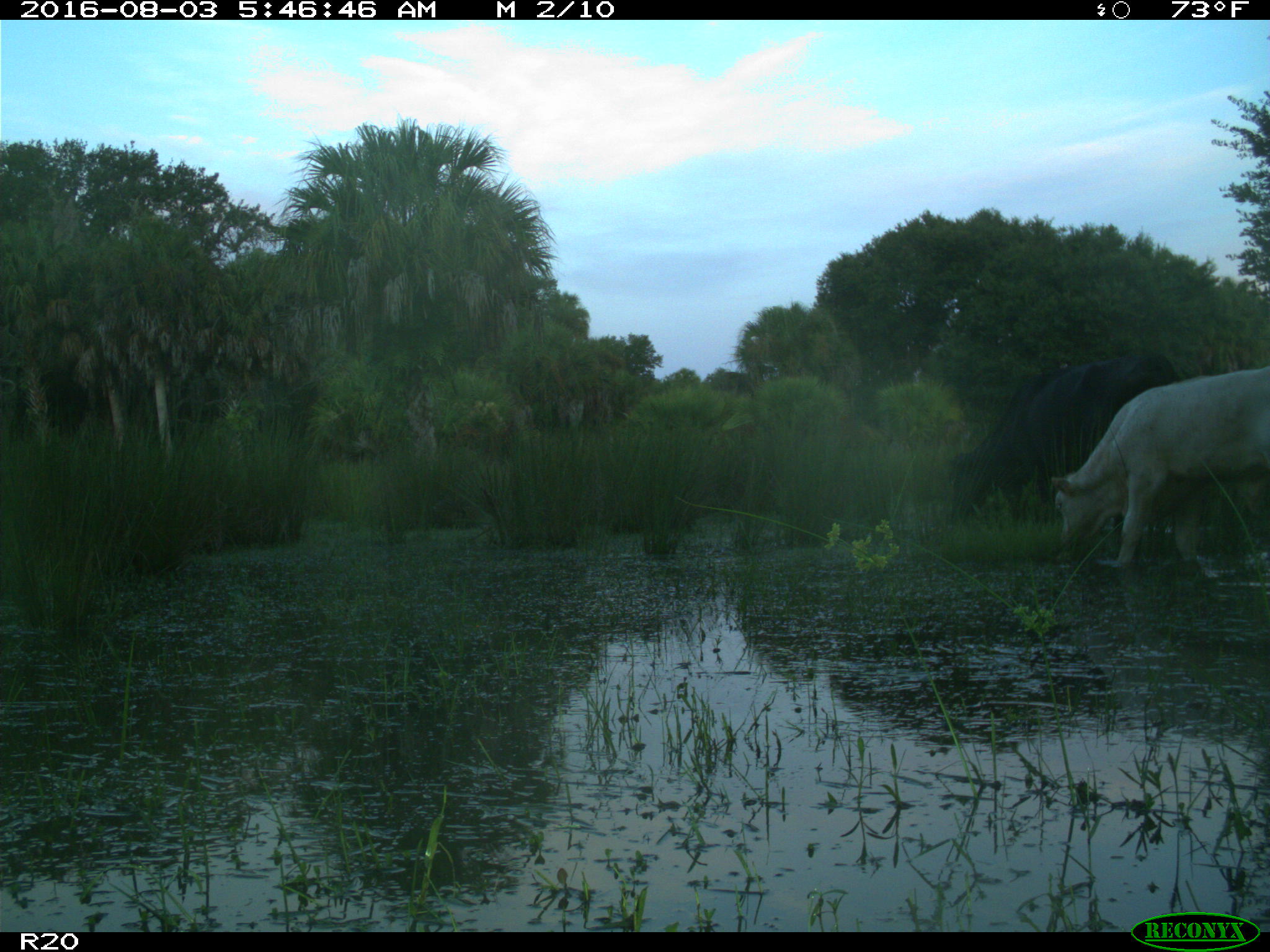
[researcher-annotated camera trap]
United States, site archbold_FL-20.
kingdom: Animalia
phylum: Chordata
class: Mammalia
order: Artiodactyla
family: Bovidae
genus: Bos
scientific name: Bos taurus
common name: domestic cow